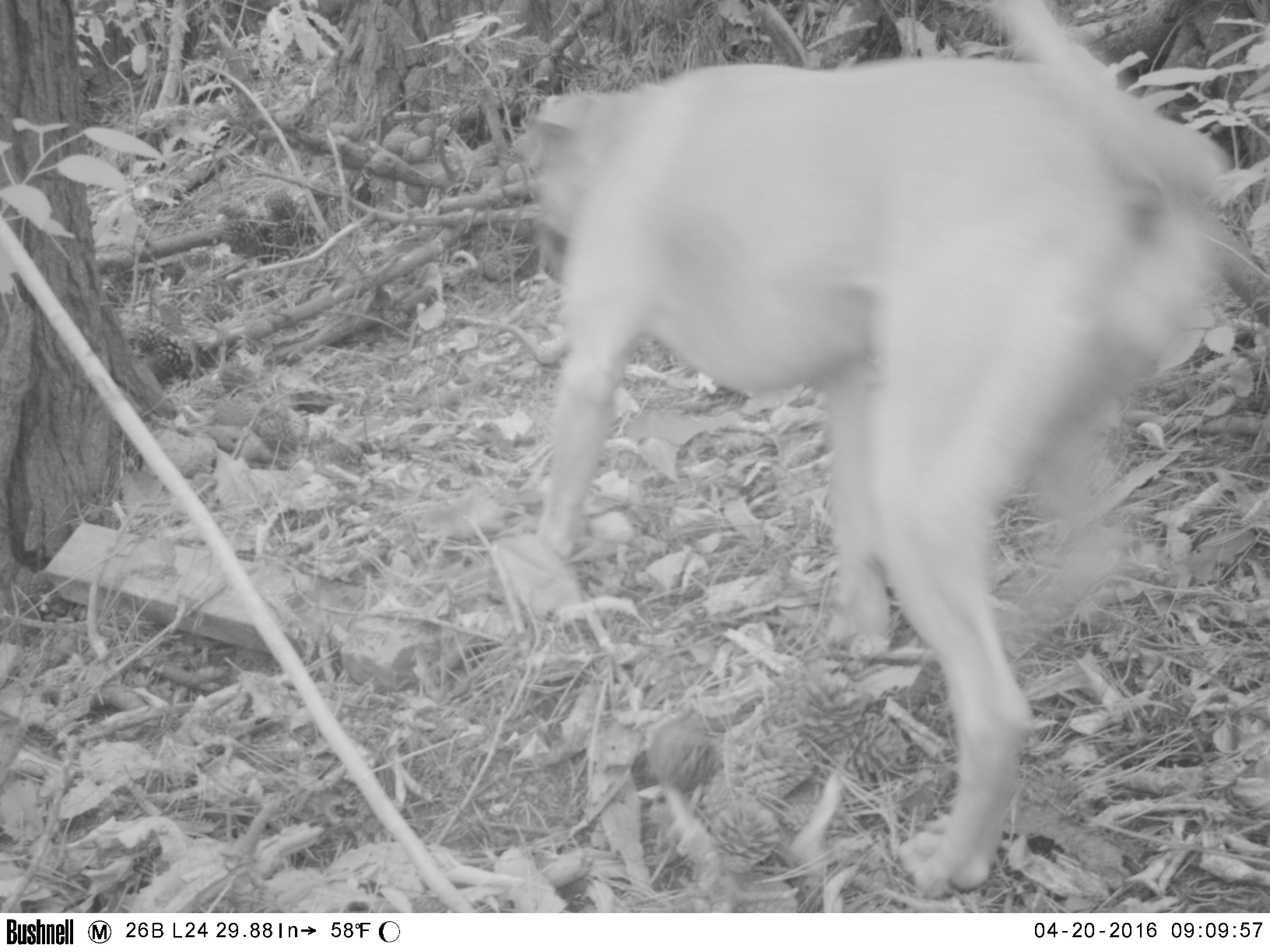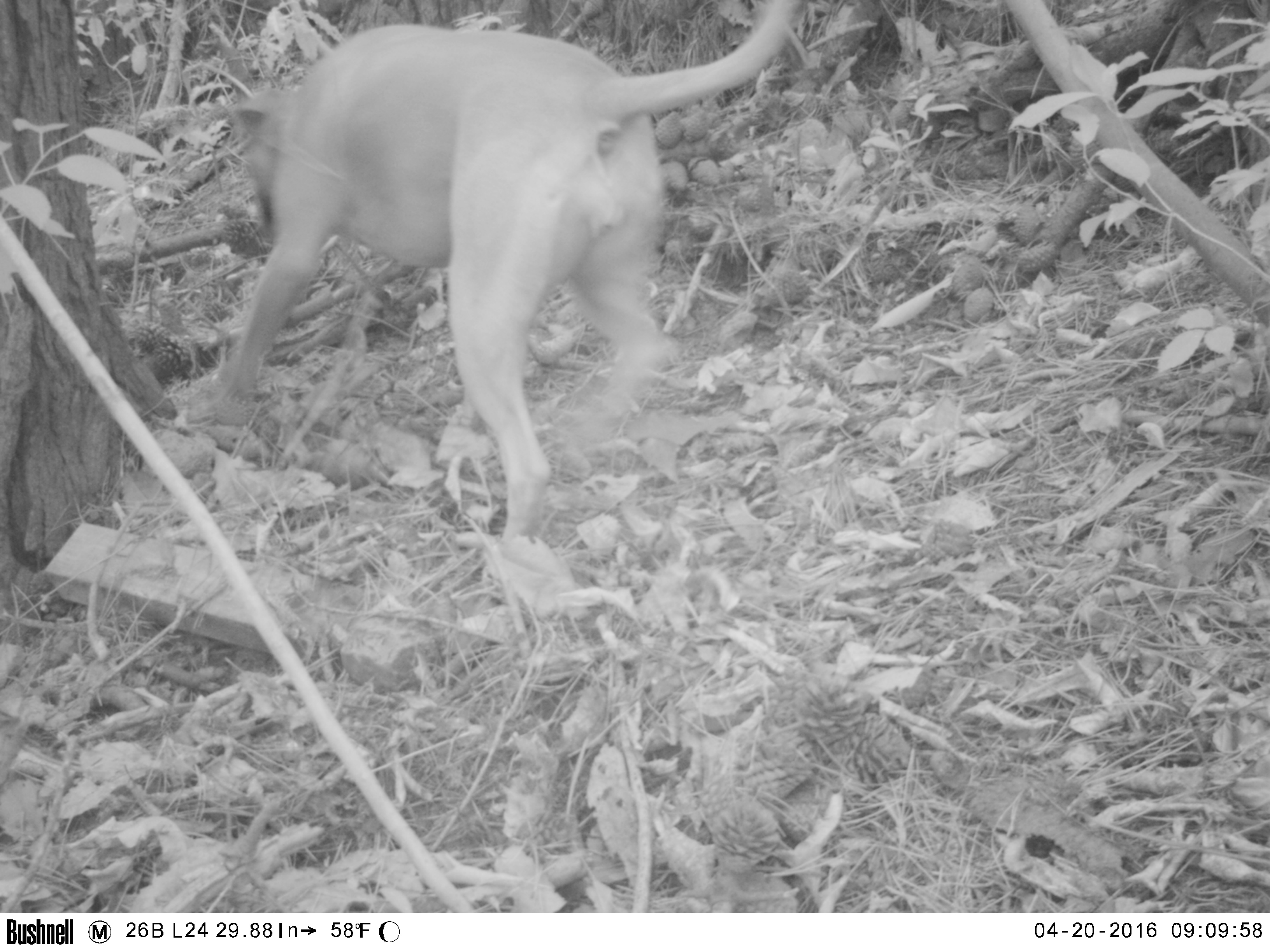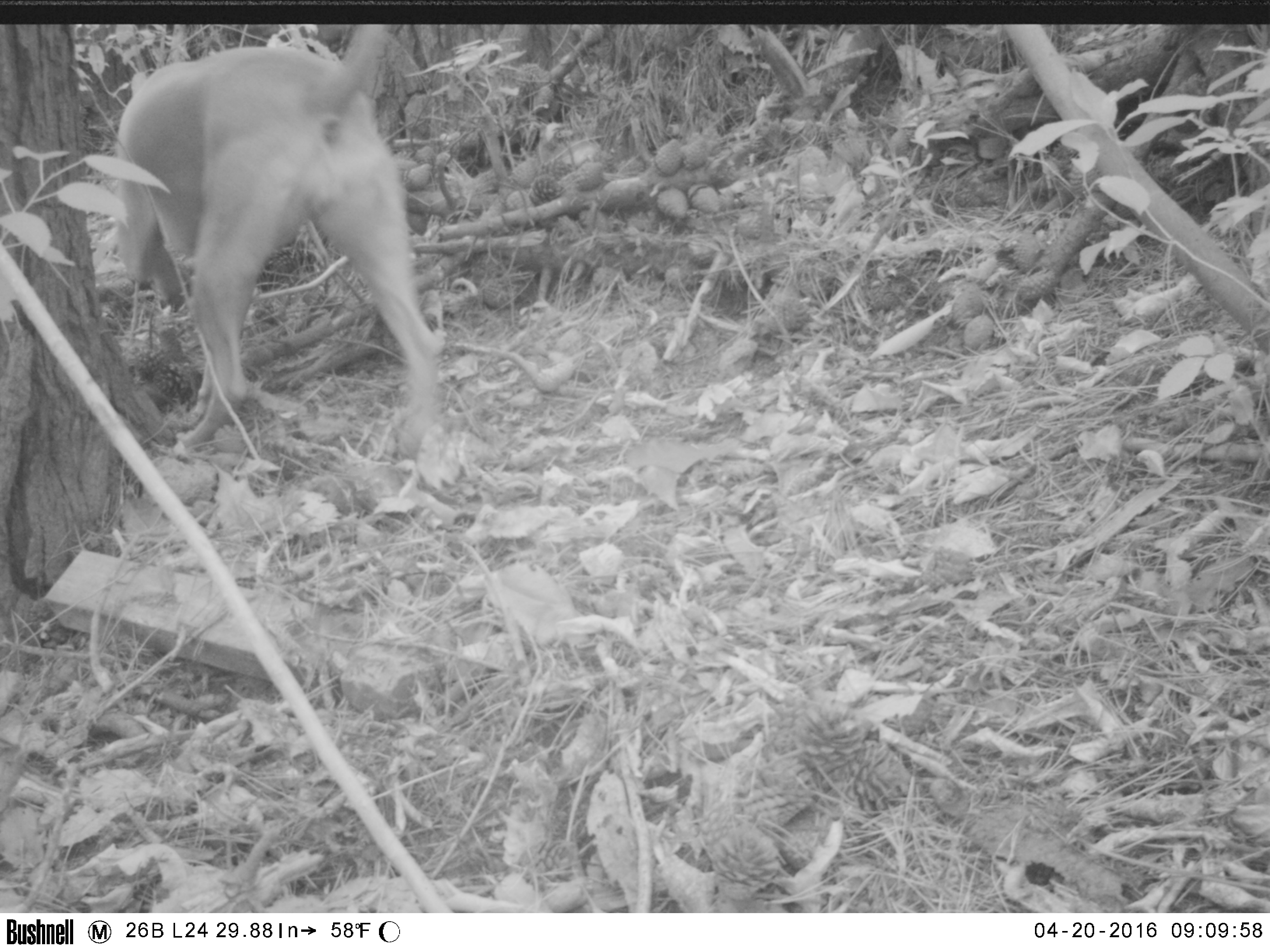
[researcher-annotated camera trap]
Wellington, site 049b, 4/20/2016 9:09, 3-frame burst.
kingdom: Animalia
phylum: Chordata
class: Mammalia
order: Carnivora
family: Canidae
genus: Canis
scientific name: Canis familiaris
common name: dog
Dog (Canis familiaris).